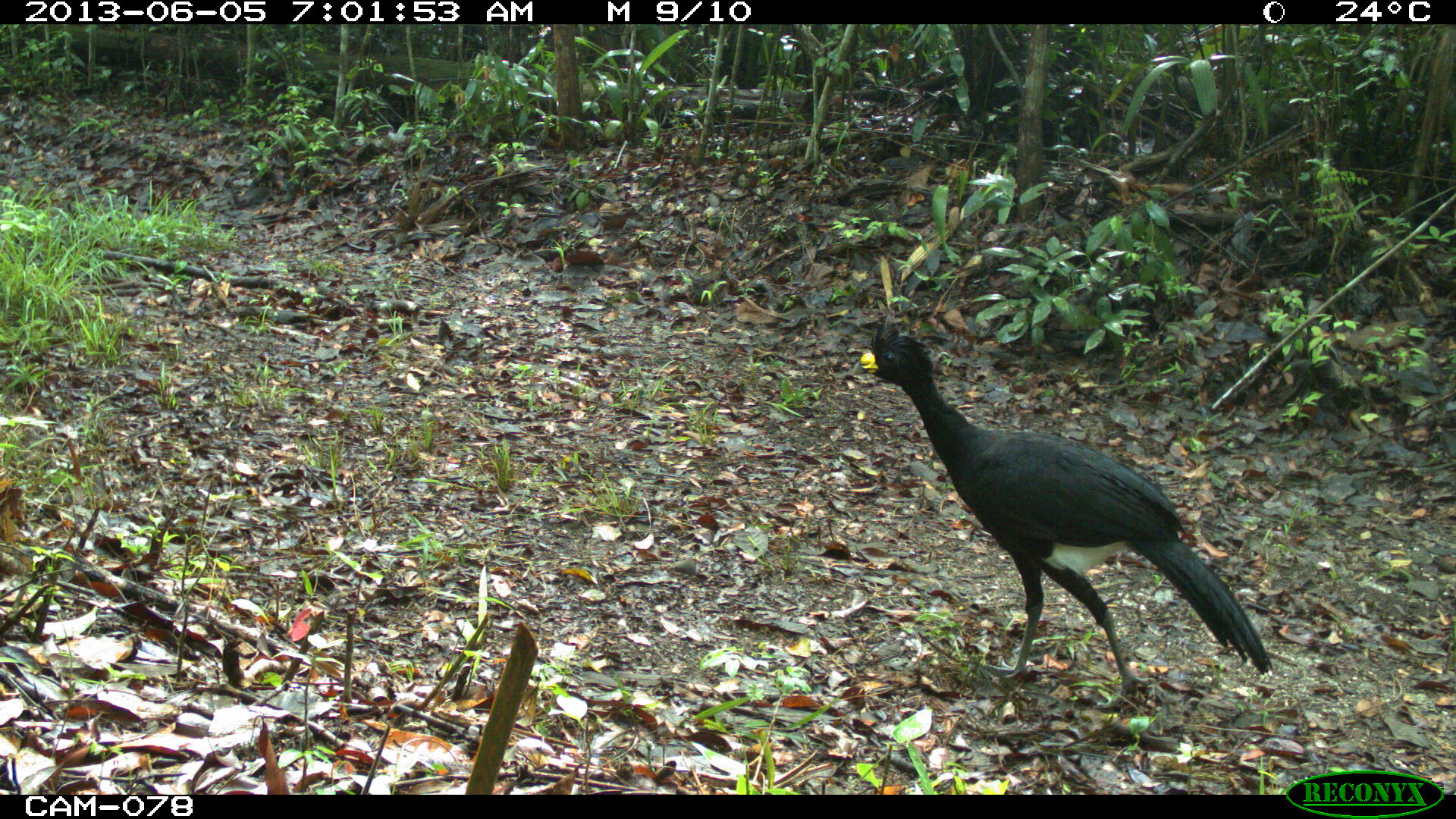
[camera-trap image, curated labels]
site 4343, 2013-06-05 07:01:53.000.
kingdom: Animalia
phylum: Chordata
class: Aves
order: Galliformes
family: Cracidae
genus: Crax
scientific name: Crax rubra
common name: great curassow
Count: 2.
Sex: male.